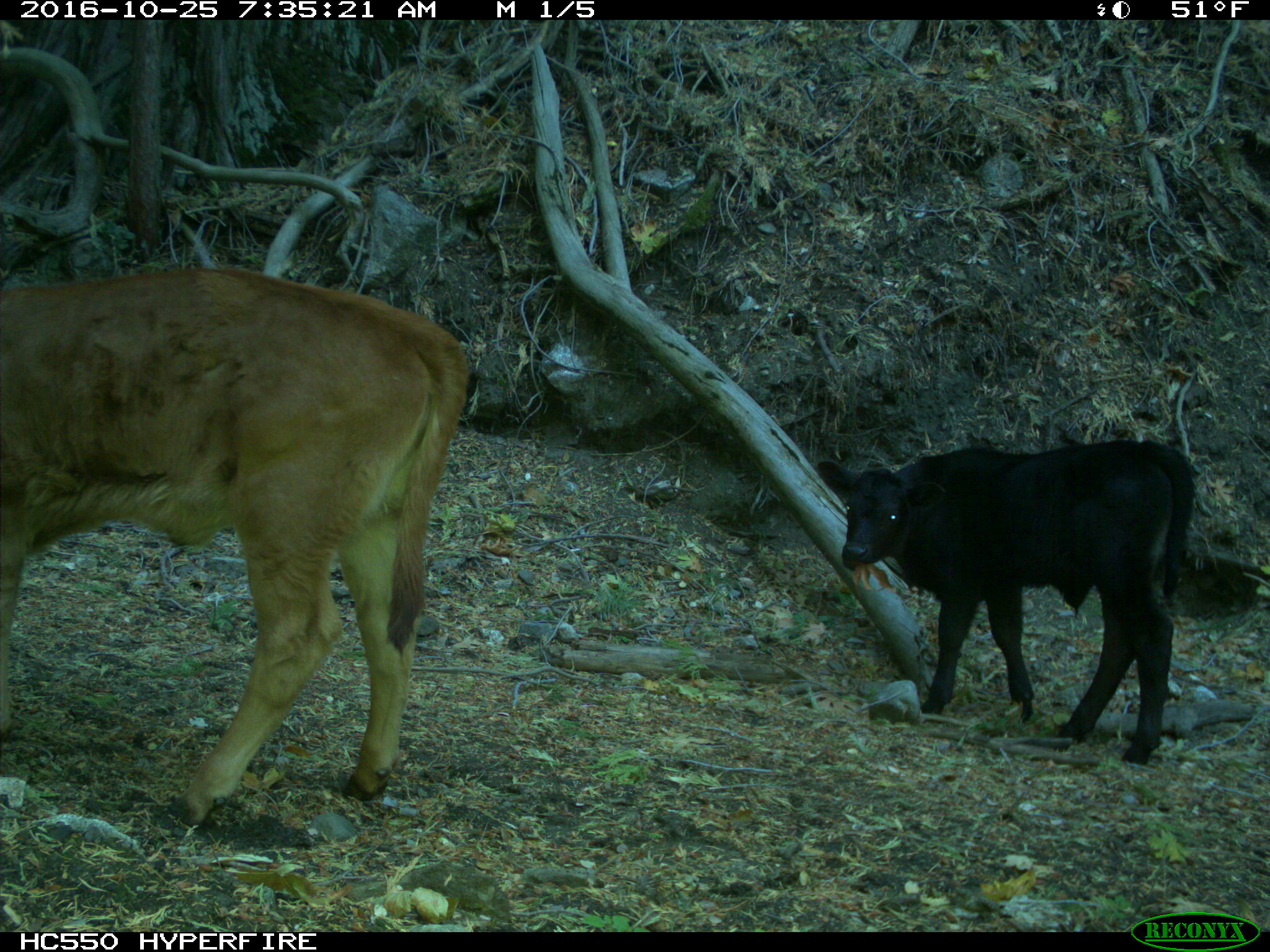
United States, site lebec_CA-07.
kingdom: Animalia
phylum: Chordata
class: Mammalia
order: Artiodactyla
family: Bovidae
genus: Bos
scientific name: Bos taurus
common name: domestic cow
Bos taurus (domestic cow).